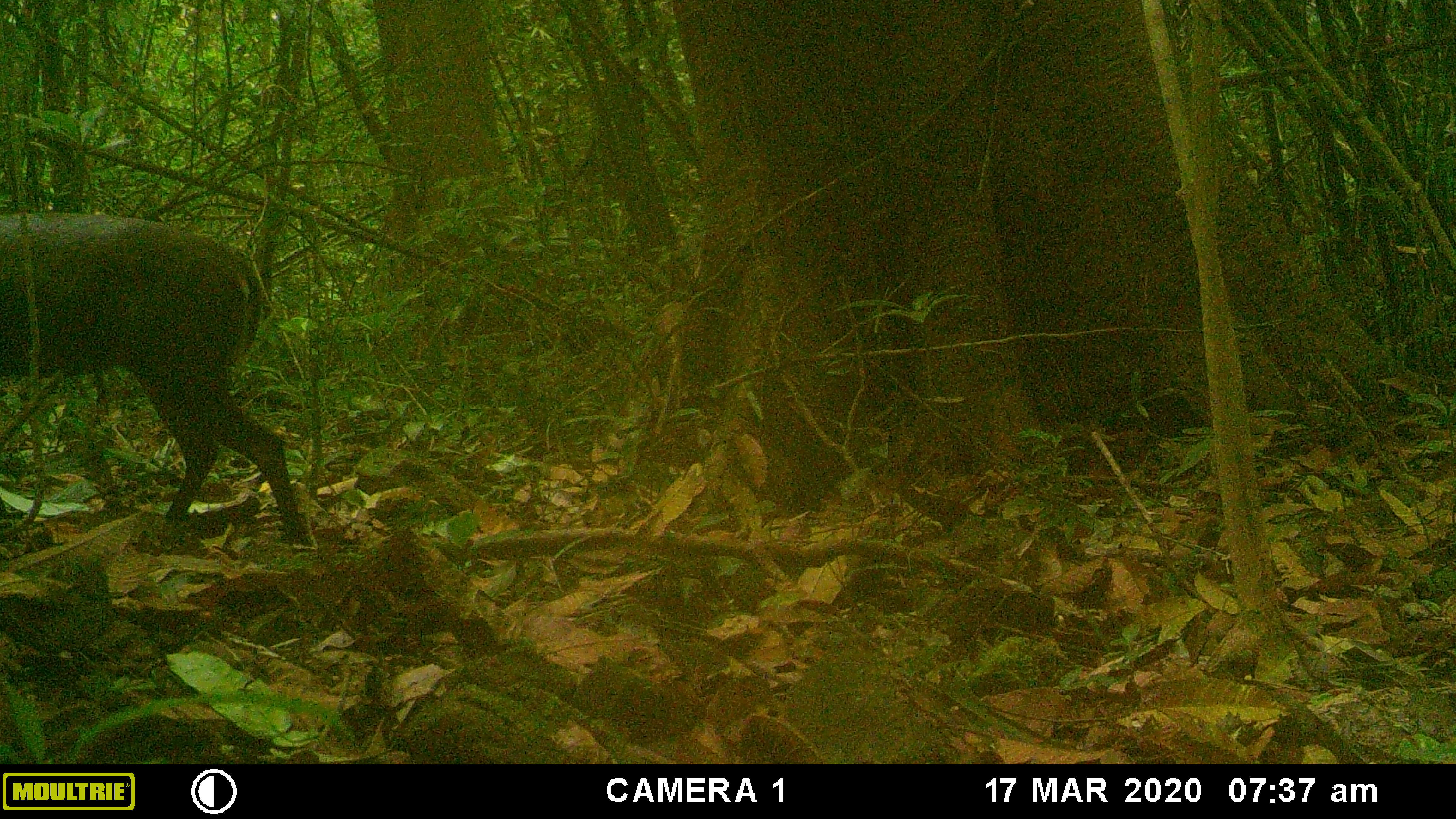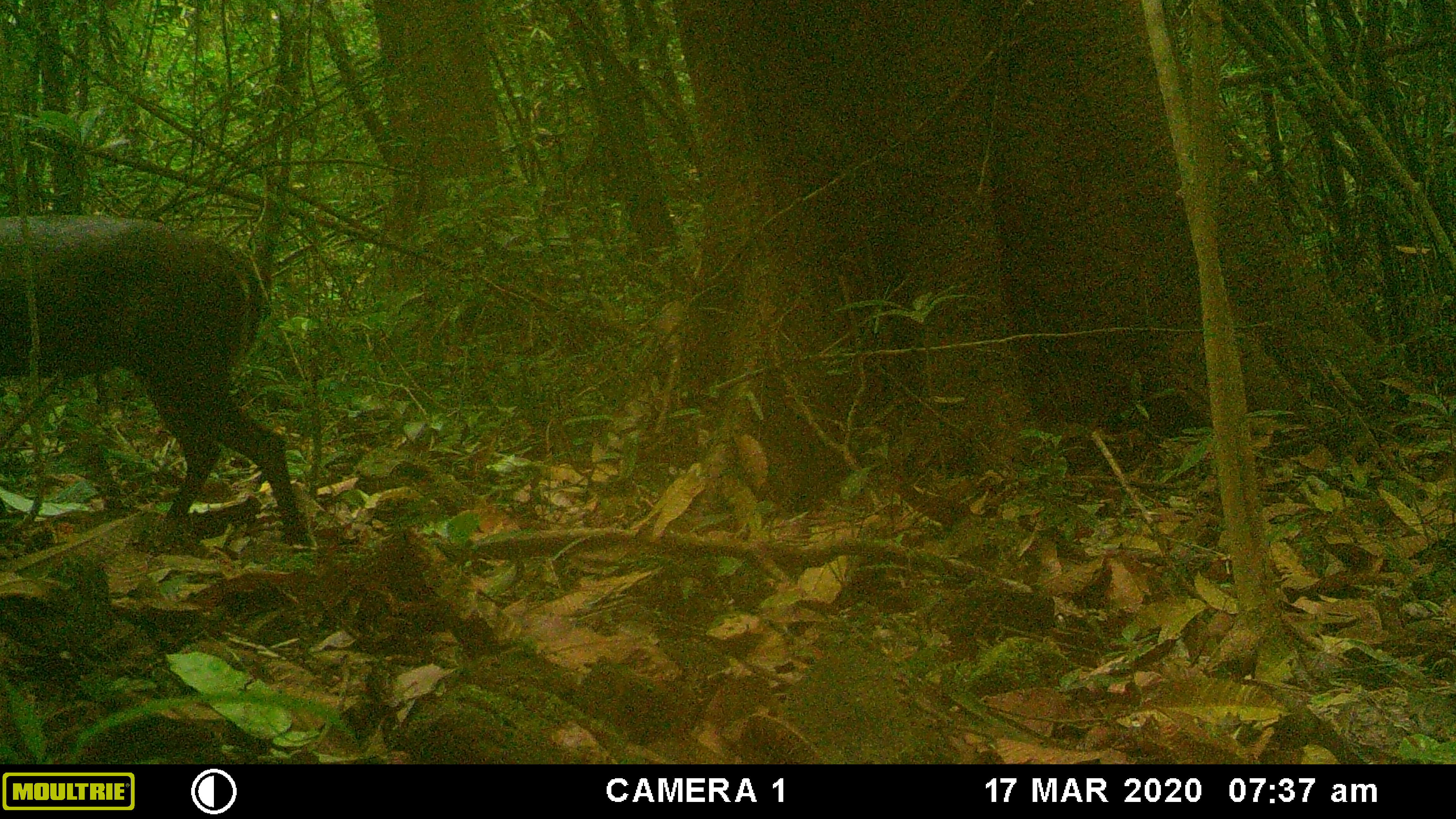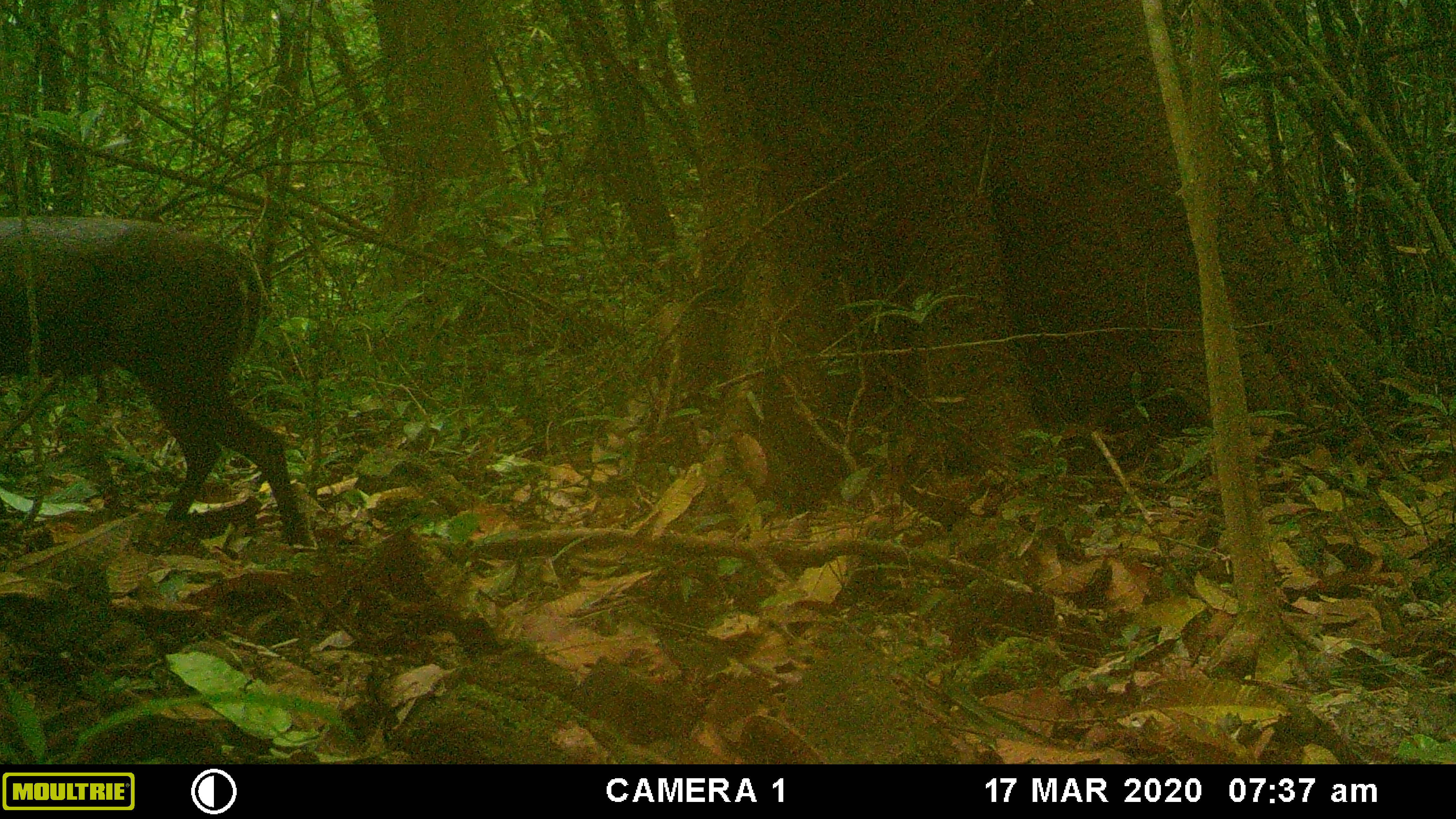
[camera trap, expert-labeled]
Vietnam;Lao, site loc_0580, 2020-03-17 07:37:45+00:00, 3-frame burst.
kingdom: Animalia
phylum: Chordata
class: Mammalia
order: Artiodactyla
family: Cervidae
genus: Muntiacus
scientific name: Muntiacus rooseveltorum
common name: roosevelt's muntjac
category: roosevelts muntjac group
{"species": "roosevelts muntjac group (roosevelt's muntjac) (Muntiacus rooseveltorum)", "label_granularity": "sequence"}